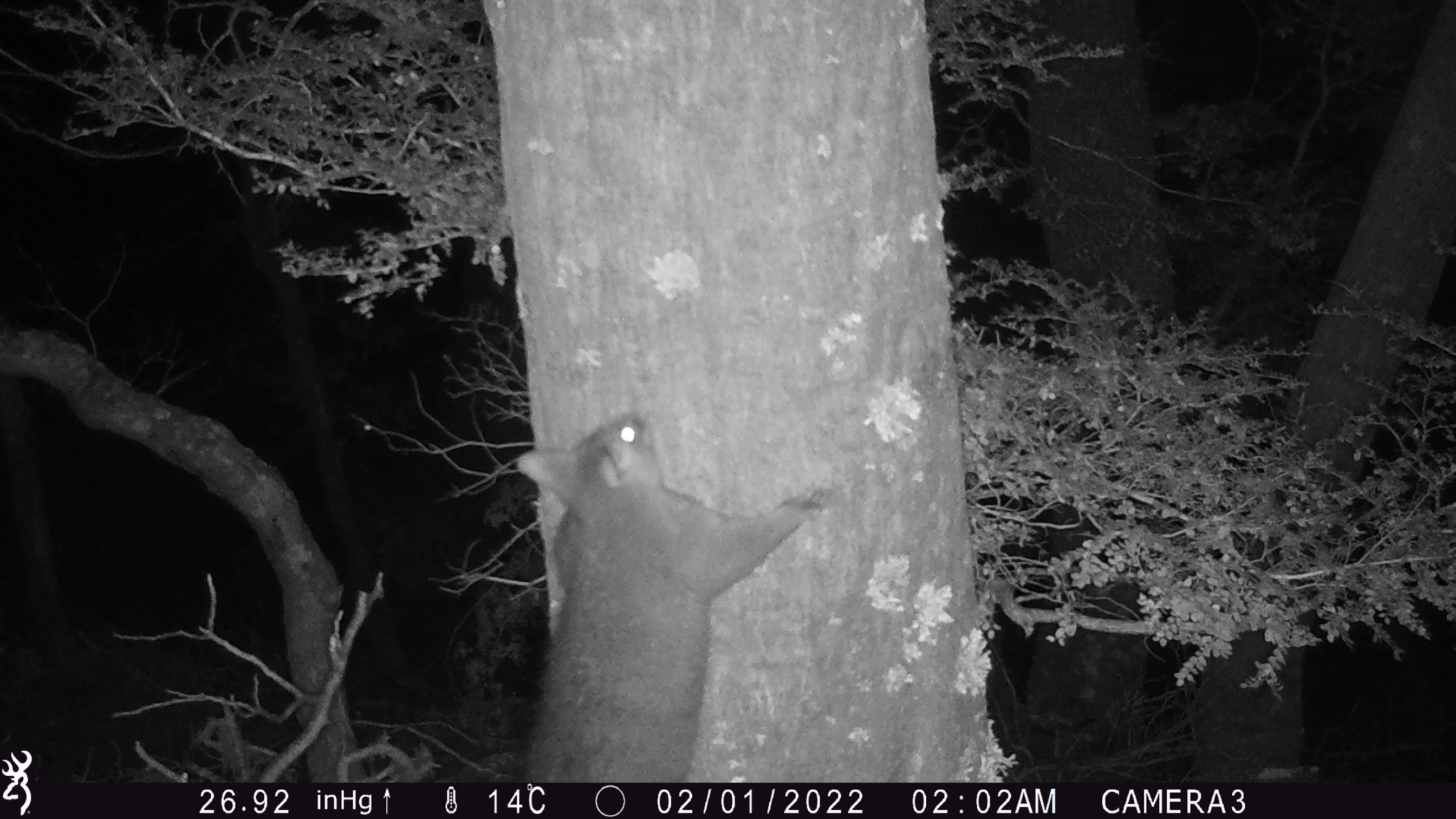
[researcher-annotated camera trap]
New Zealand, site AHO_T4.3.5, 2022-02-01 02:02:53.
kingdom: Animalia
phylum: Chordata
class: Mammalia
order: Diprotodontia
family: Phalangeridae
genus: Trichosurus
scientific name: Trichosurus vulpecula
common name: common brushtail possum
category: possum